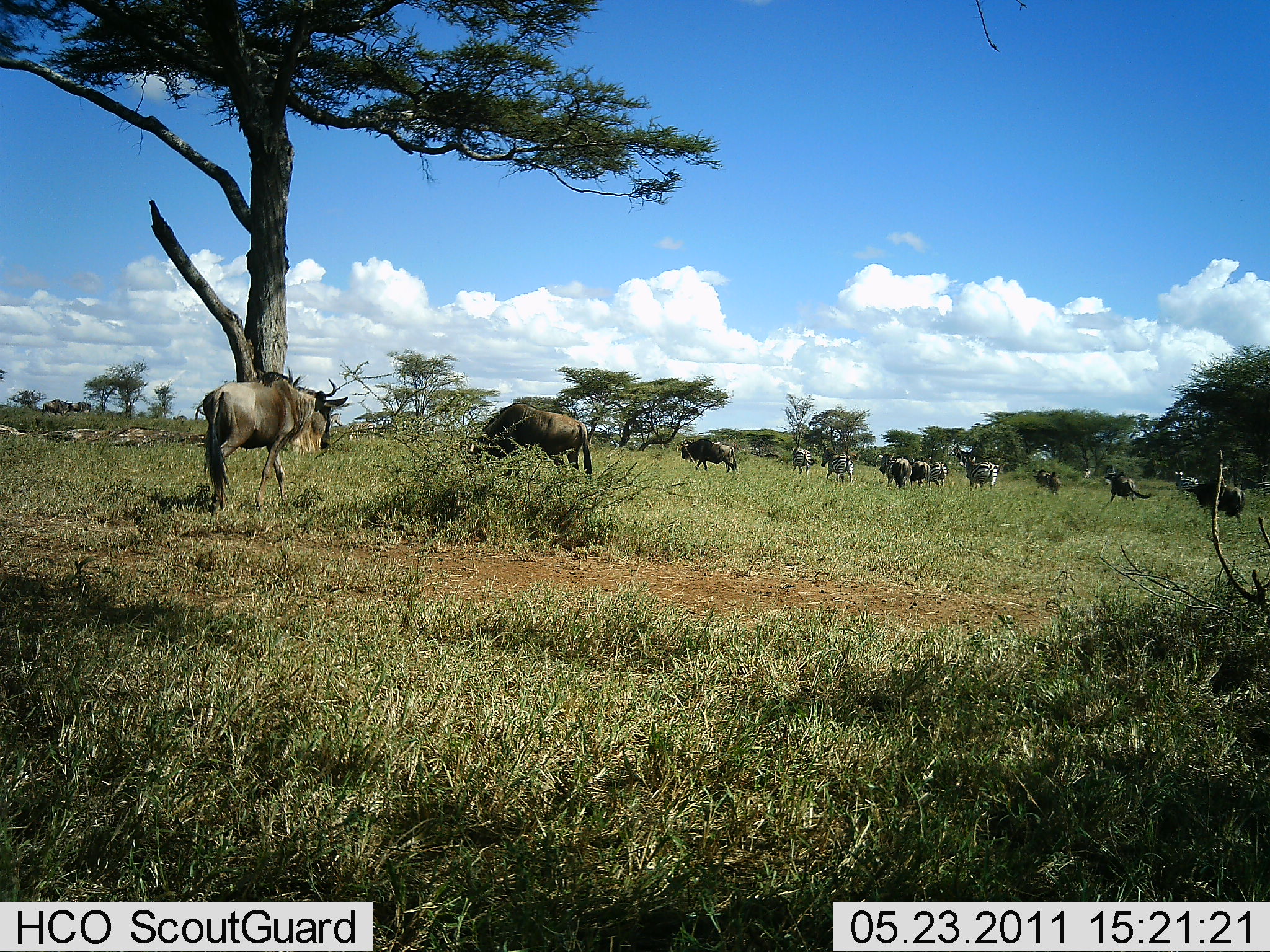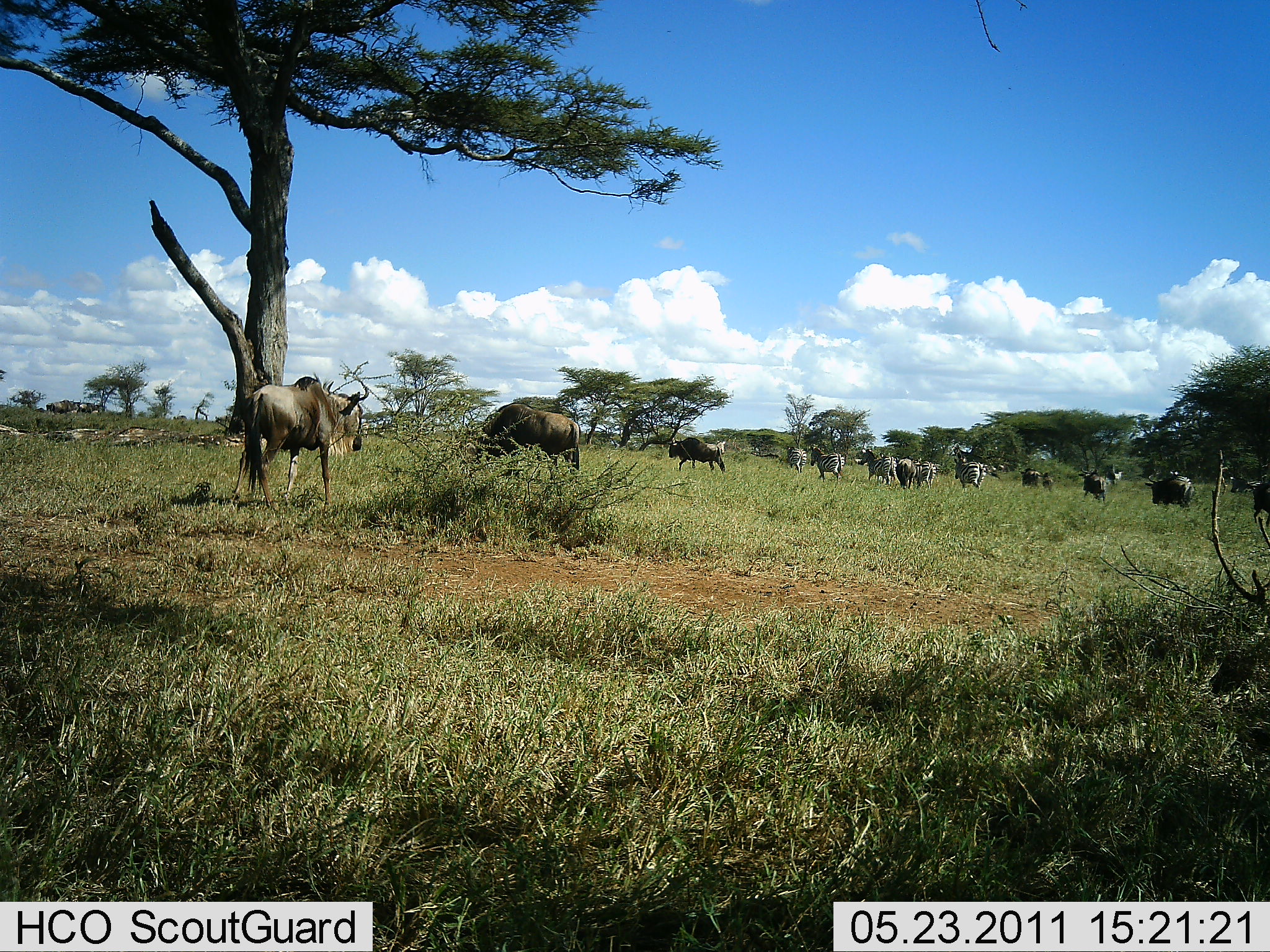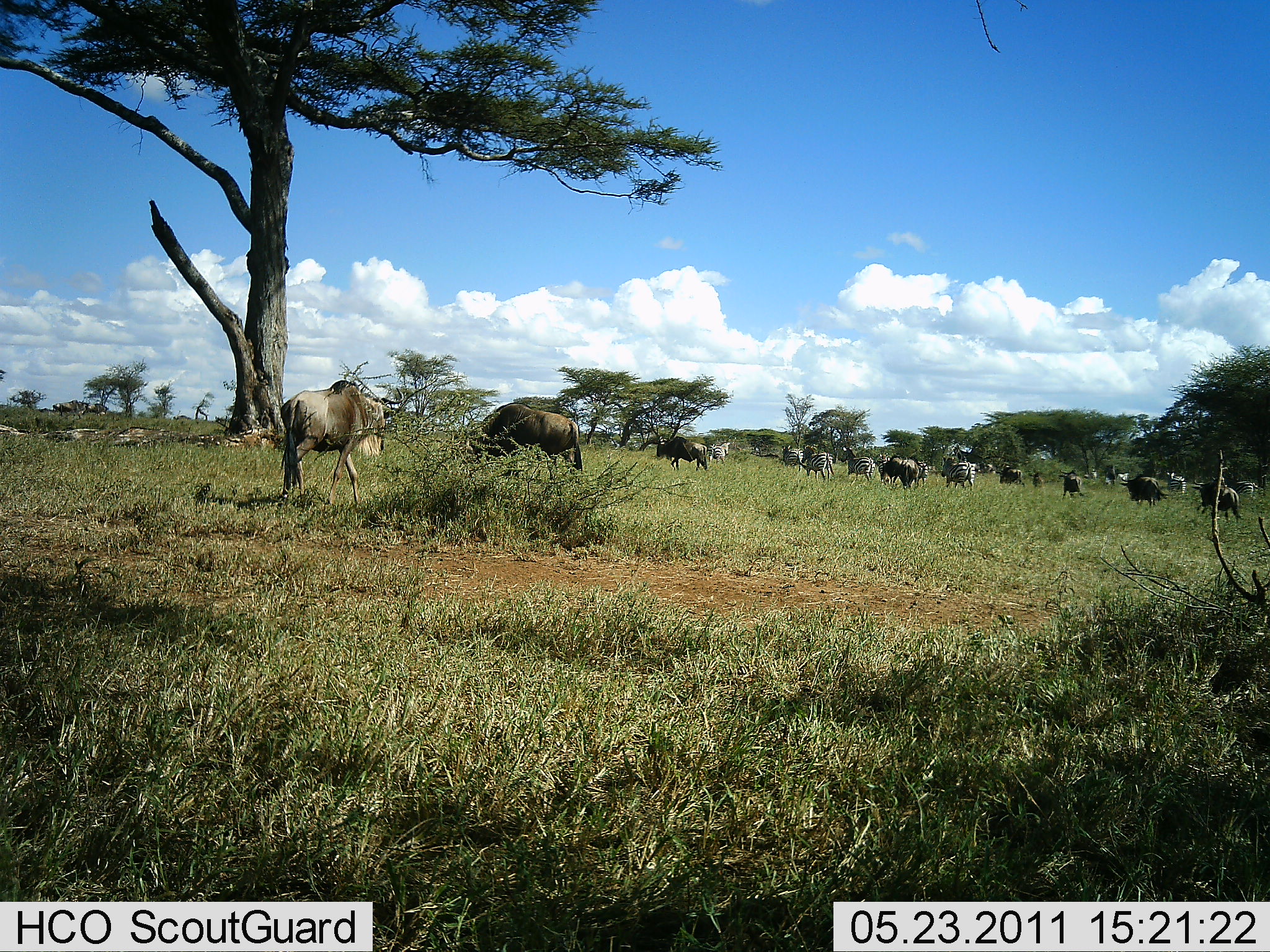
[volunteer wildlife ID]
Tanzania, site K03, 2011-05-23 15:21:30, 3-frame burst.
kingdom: Animalia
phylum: Chordata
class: Mammalia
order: Artiodactyla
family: Bovidae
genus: Connochaetes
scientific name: Connochaetes taurinus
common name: blue wildebeest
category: wildebeest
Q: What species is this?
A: Wildebeest (blue wildebeest) (Connochaetes taurinus).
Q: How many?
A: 11-50.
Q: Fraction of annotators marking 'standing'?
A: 12%.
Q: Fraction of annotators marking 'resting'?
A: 0%.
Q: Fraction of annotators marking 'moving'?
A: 75%.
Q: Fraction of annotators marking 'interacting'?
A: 0%.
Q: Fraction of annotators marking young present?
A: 0%.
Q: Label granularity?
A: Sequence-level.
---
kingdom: Animalia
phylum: Chordata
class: Mammalia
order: Perissodactyla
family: Equidae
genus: Equus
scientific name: Equus quagga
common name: plains zebra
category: zebra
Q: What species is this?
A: Zebra (plains zebra) (Equus quagga).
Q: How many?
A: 6.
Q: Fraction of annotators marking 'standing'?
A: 17%.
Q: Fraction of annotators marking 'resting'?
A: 0%.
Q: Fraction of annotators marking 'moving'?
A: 75%.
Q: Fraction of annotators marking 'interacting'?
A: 0%.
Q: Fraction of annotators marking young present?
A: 0%.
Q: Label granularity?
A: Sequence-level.